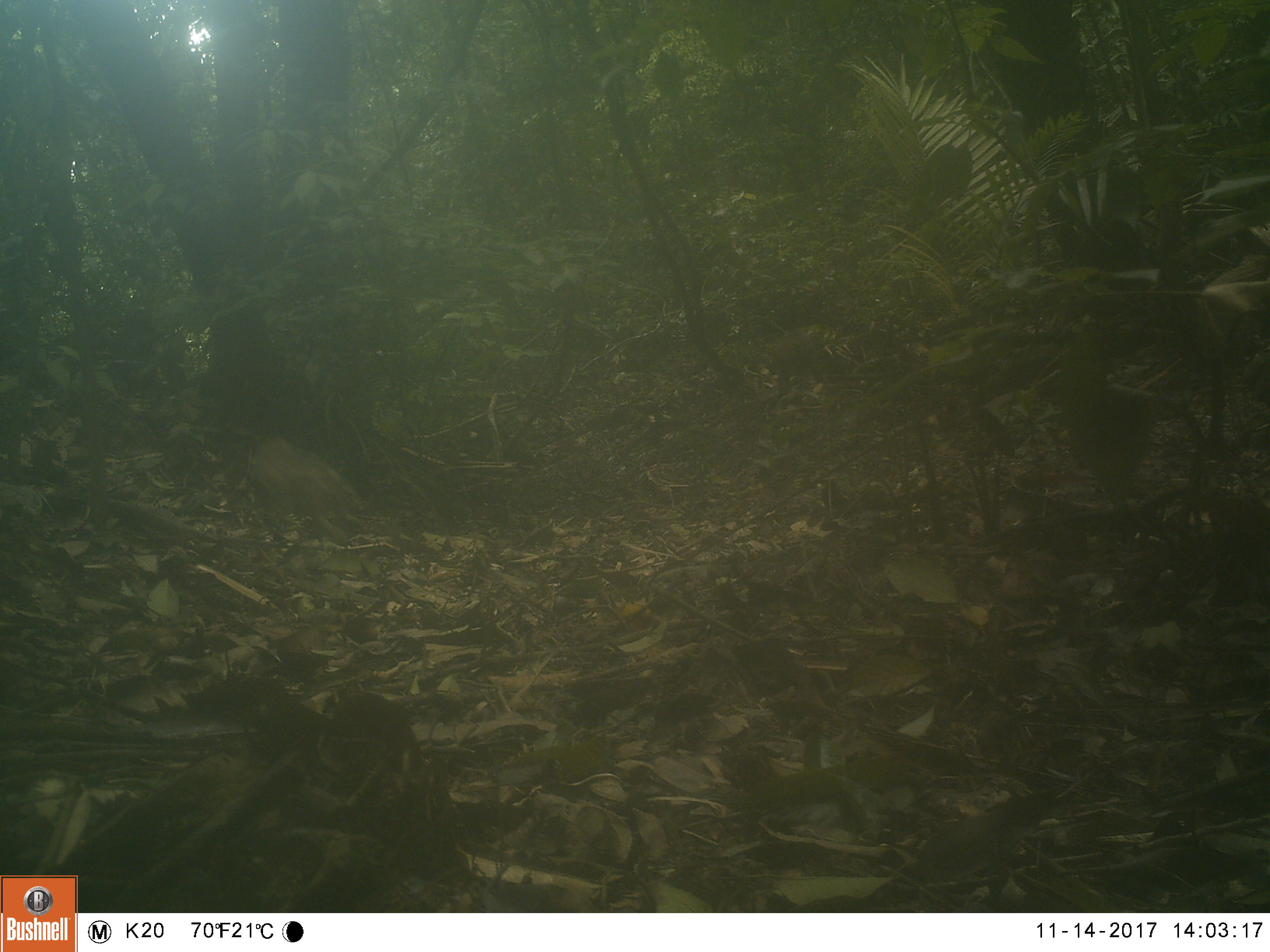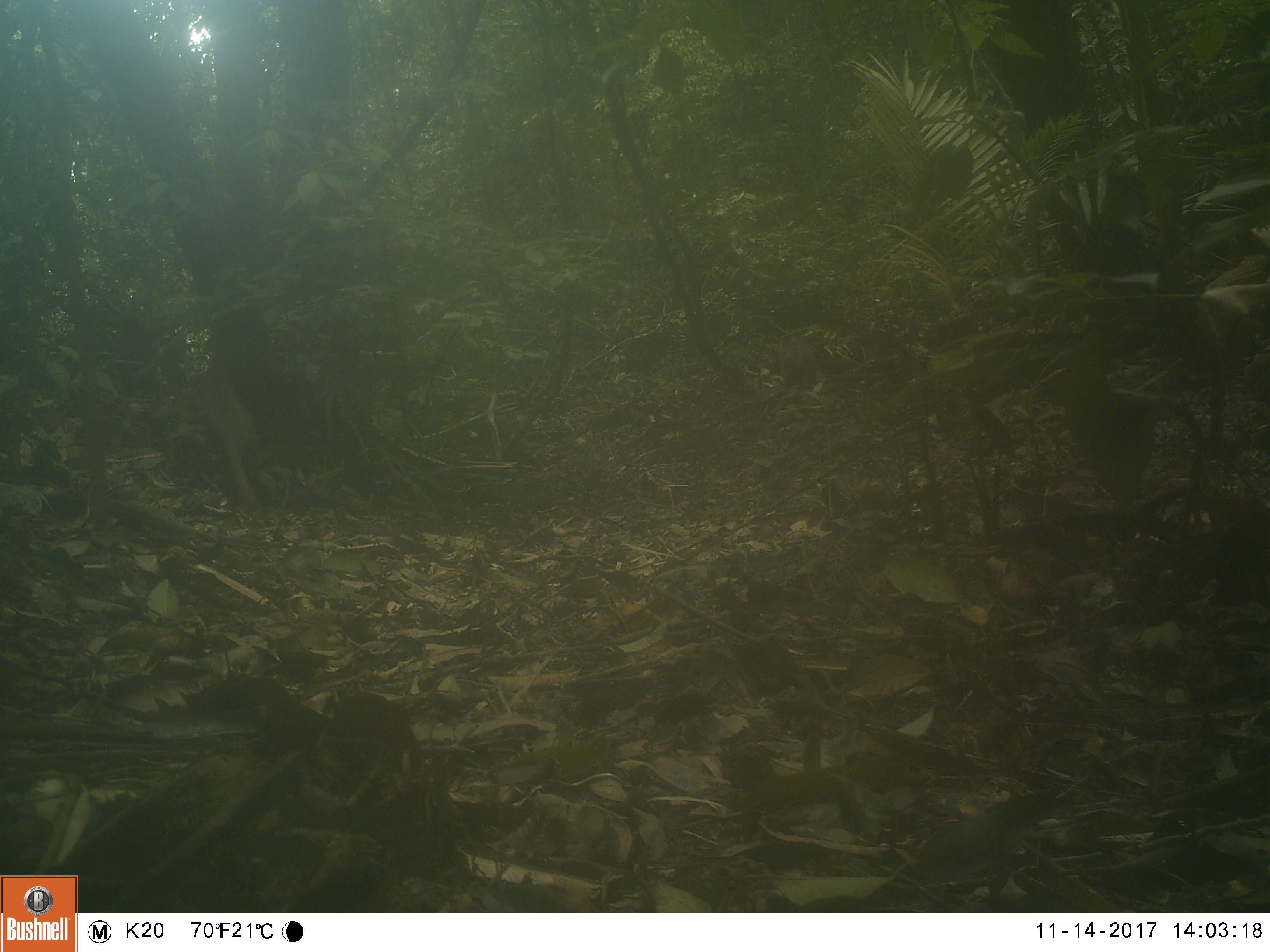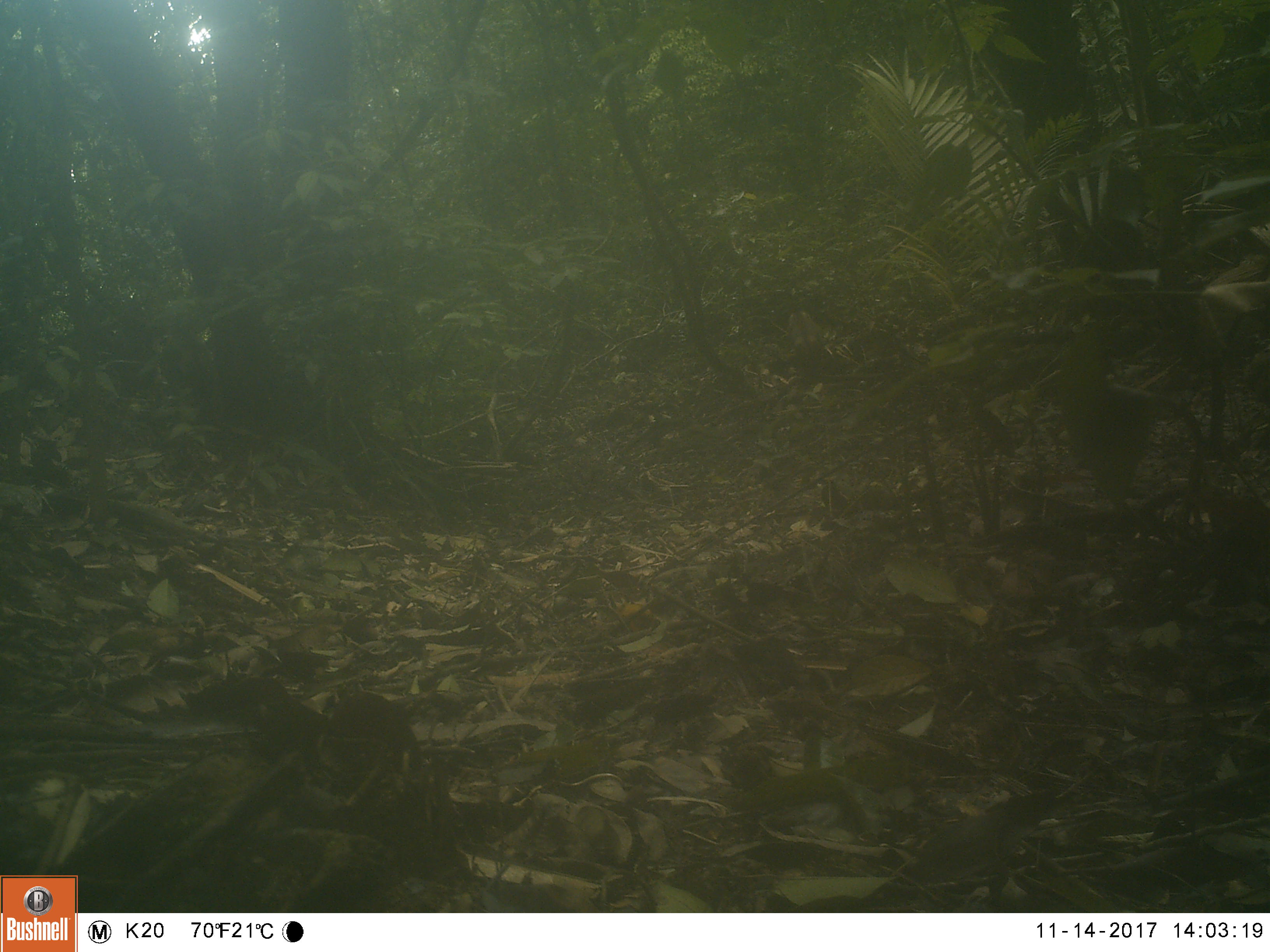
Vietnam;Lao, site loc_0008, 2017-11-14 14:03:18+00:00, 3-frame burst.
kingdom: Animalia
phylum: Chordata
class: Mammalia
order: Primates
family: Cercopithecidae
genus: Macaca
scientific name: Macaca nemestrina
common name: pig-tailed macaque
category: pig tailed macaque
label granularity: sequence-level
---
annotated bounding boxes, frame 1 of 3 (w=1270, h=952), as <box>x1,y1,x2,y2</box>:
pig tailed macaque: <box>253,434,349,537</box>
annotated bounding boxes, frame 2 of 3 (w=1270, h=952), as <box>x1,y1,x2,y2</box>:
pig tailed macaque: <box>191,373,263,509</box>